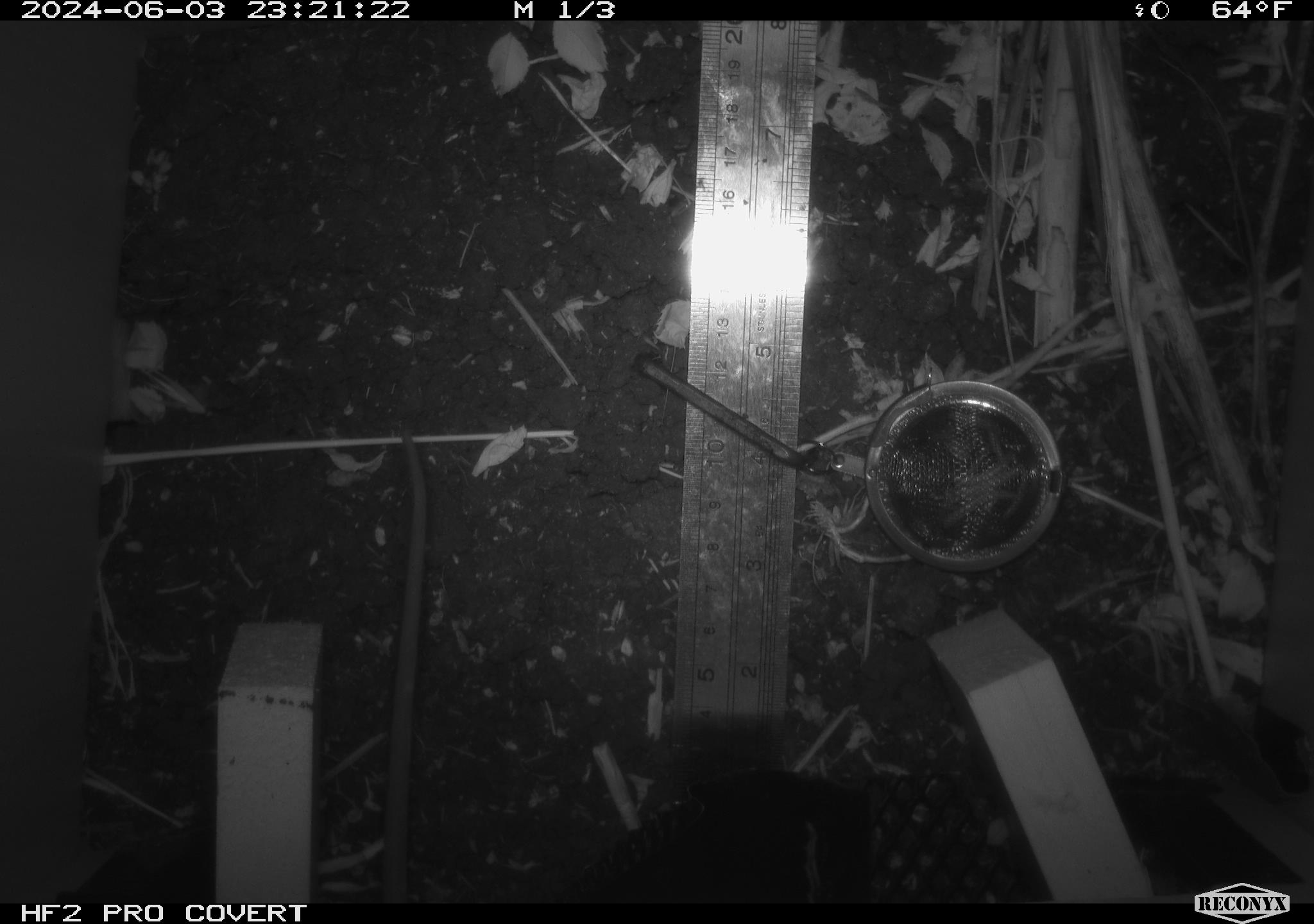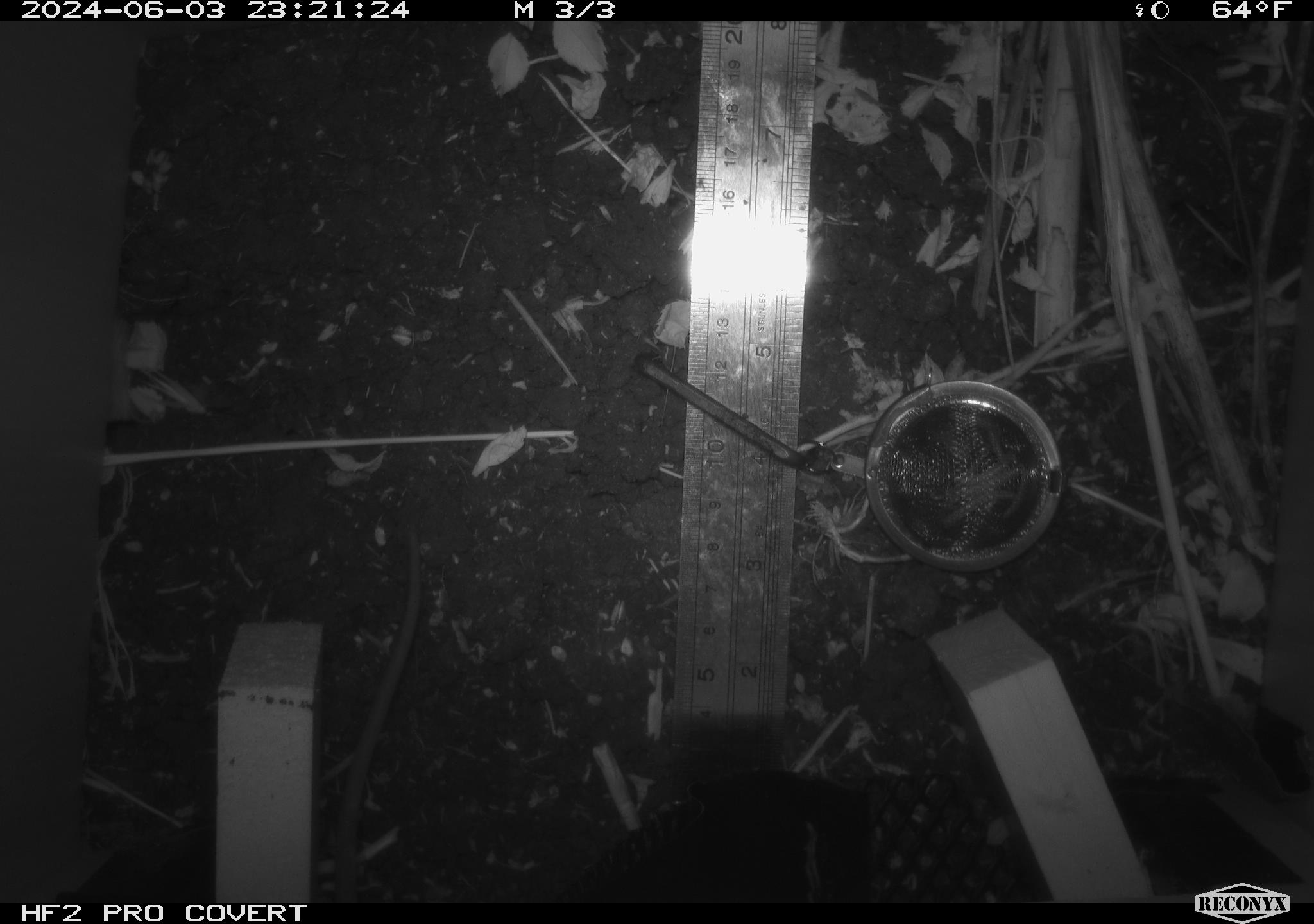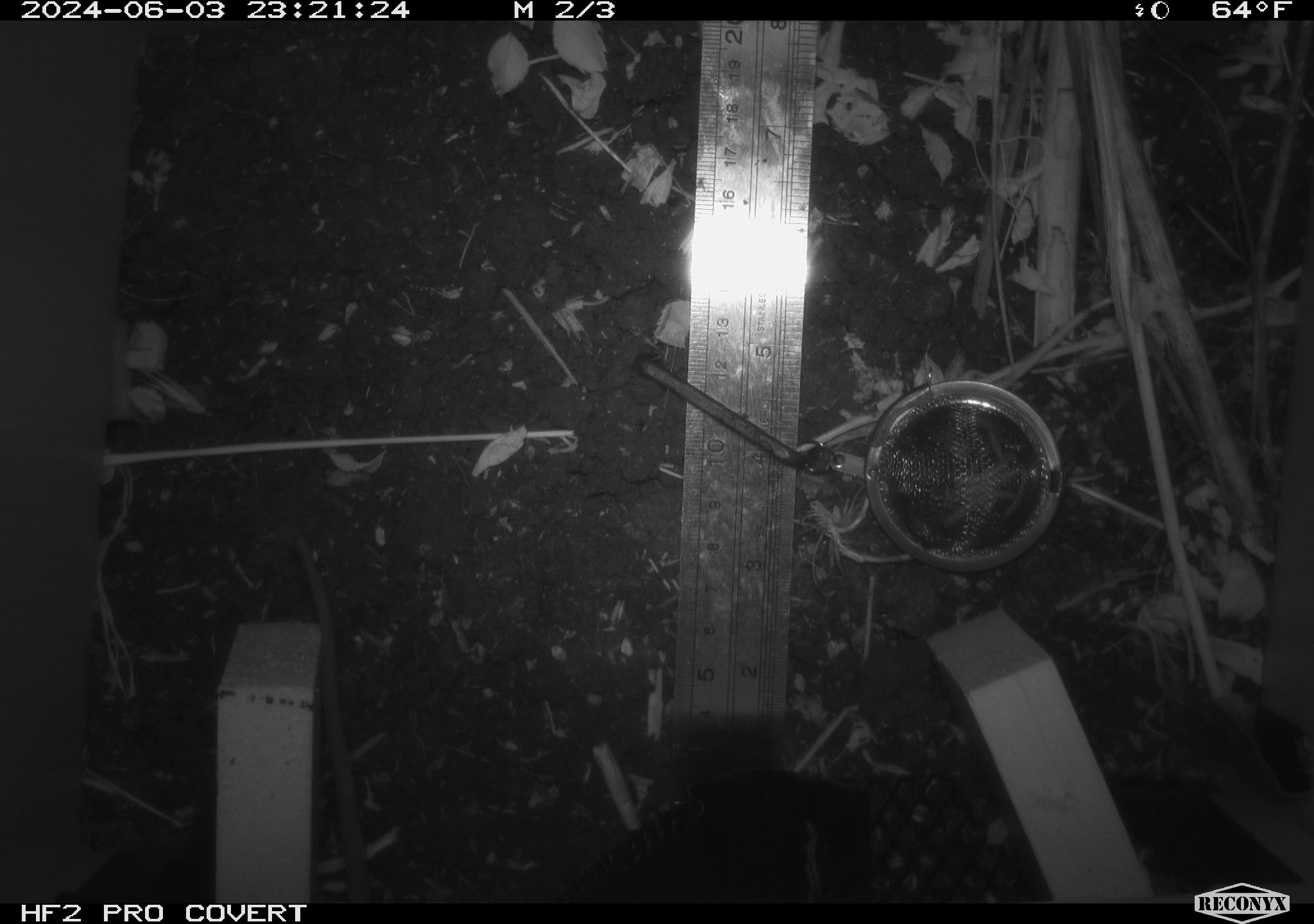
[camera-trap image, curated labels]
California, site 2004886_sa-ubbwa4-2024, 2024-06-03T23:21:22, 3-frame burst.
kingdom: Animalia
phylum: Chordata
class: Mammalia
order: Rodentia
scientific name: Rodentia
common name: woodrat or rat or mouse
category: woodrat or rat or mouse species